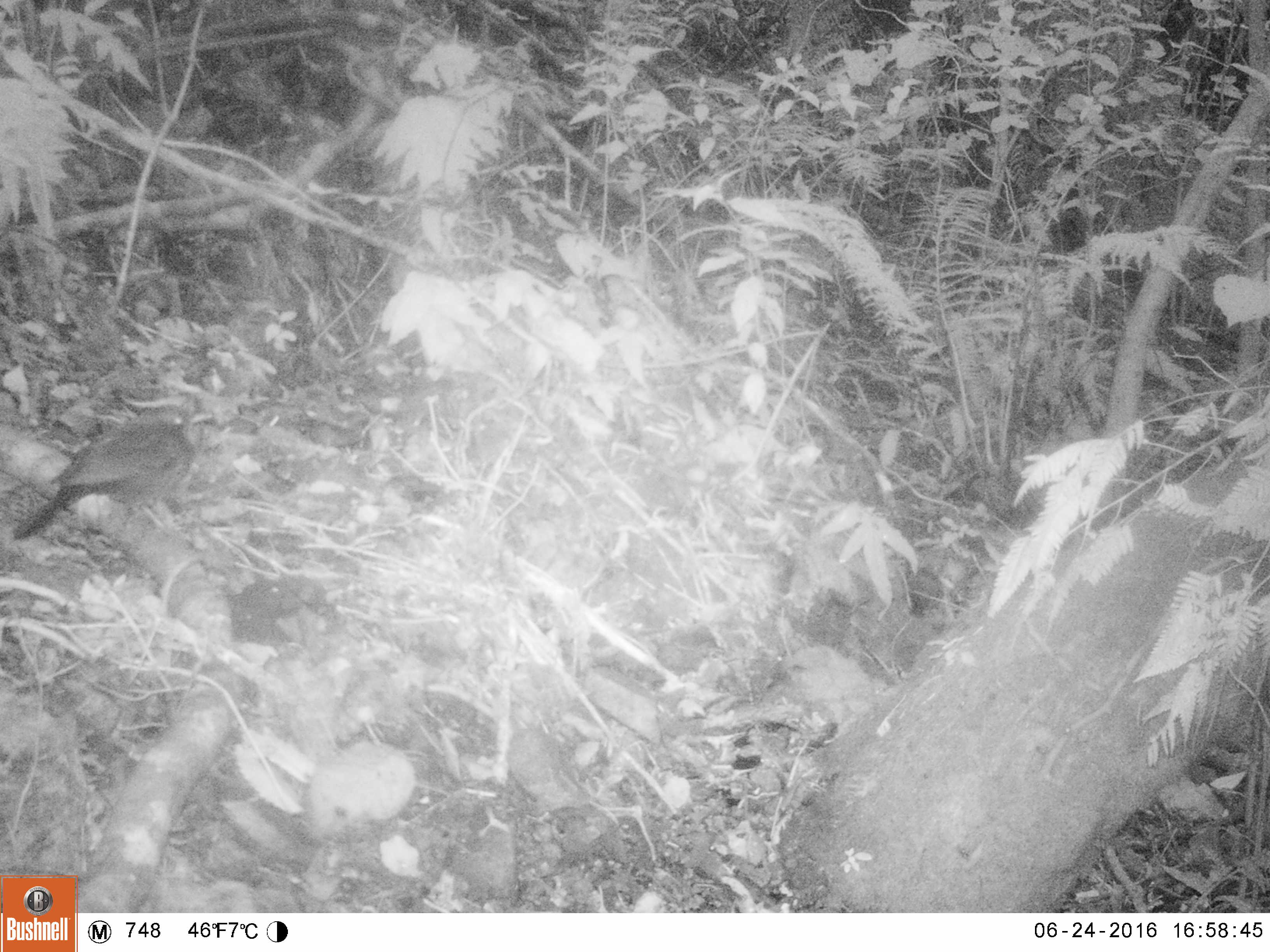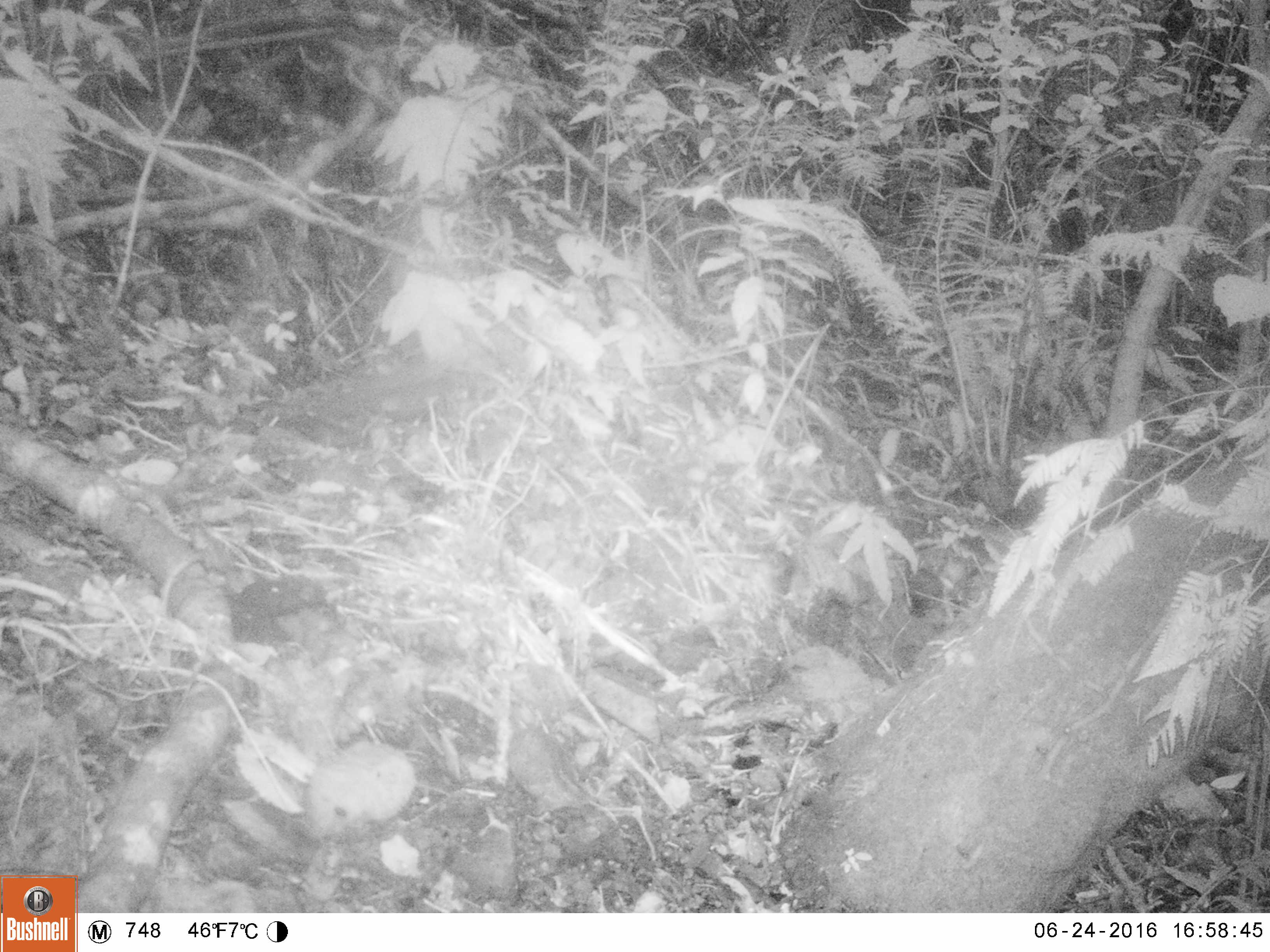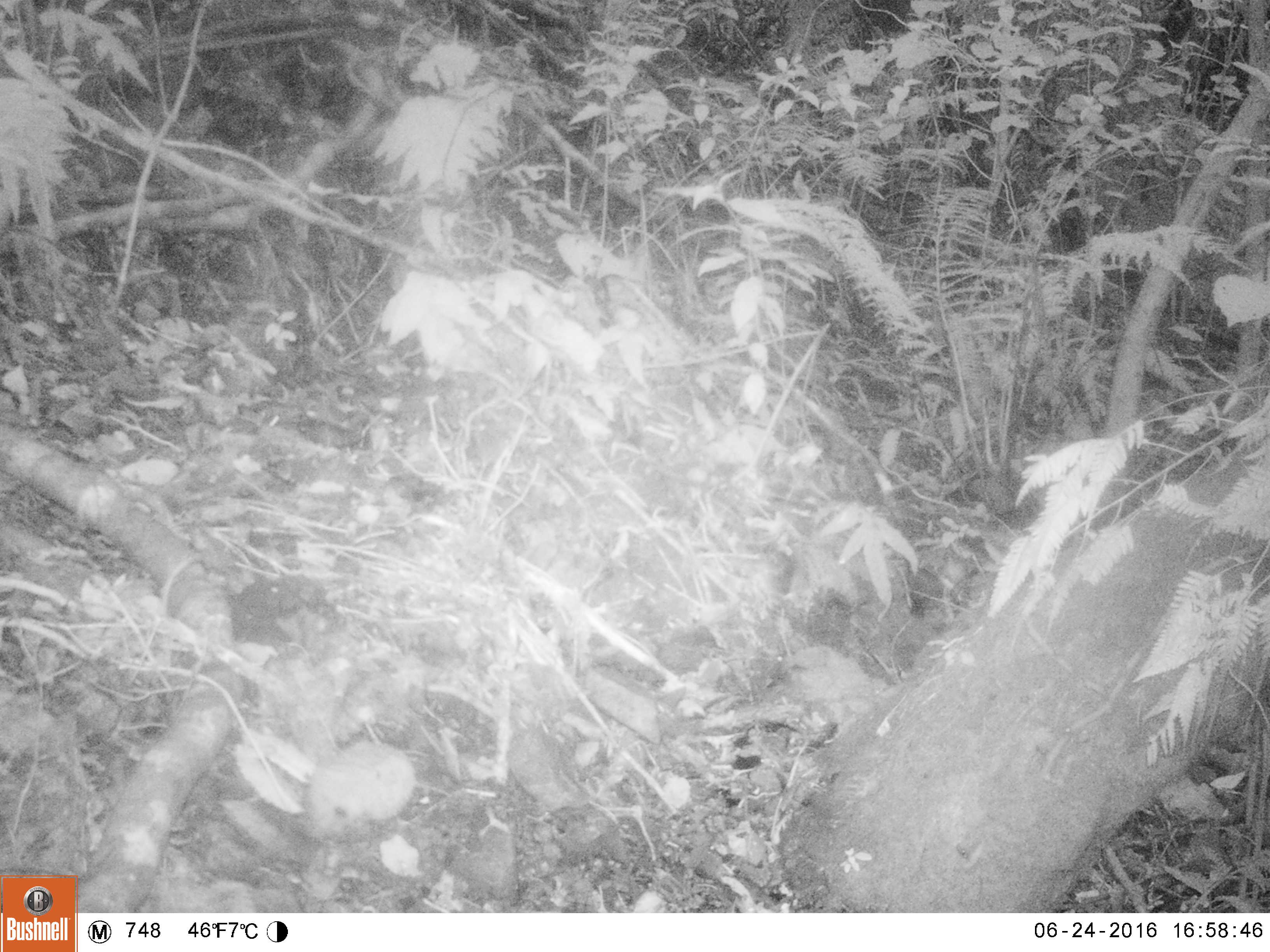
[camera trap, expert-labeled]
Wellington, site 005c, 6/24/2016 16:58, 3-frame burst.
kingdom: Animalia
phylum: Chordata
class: Aves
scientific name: Aves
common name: bird